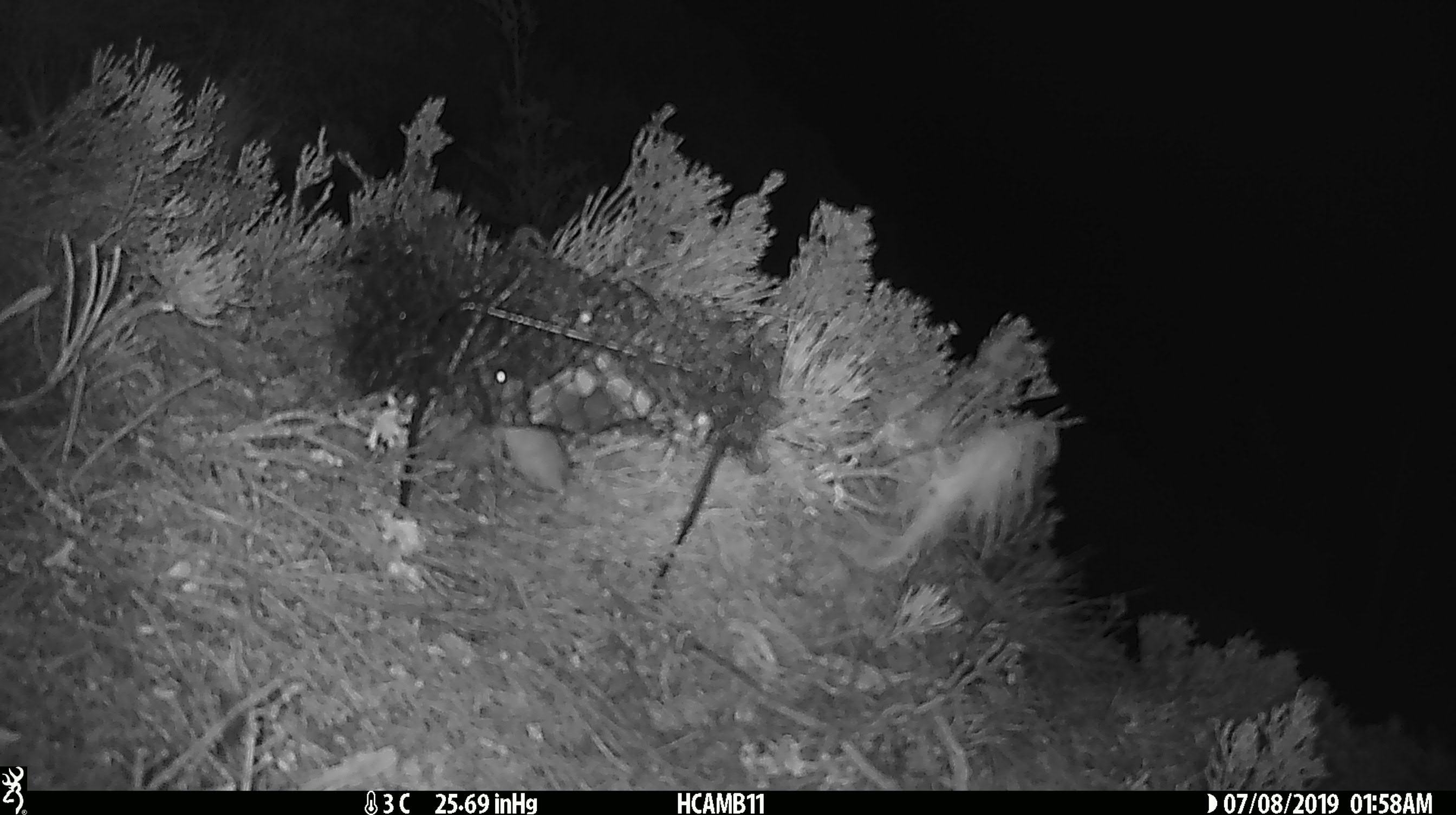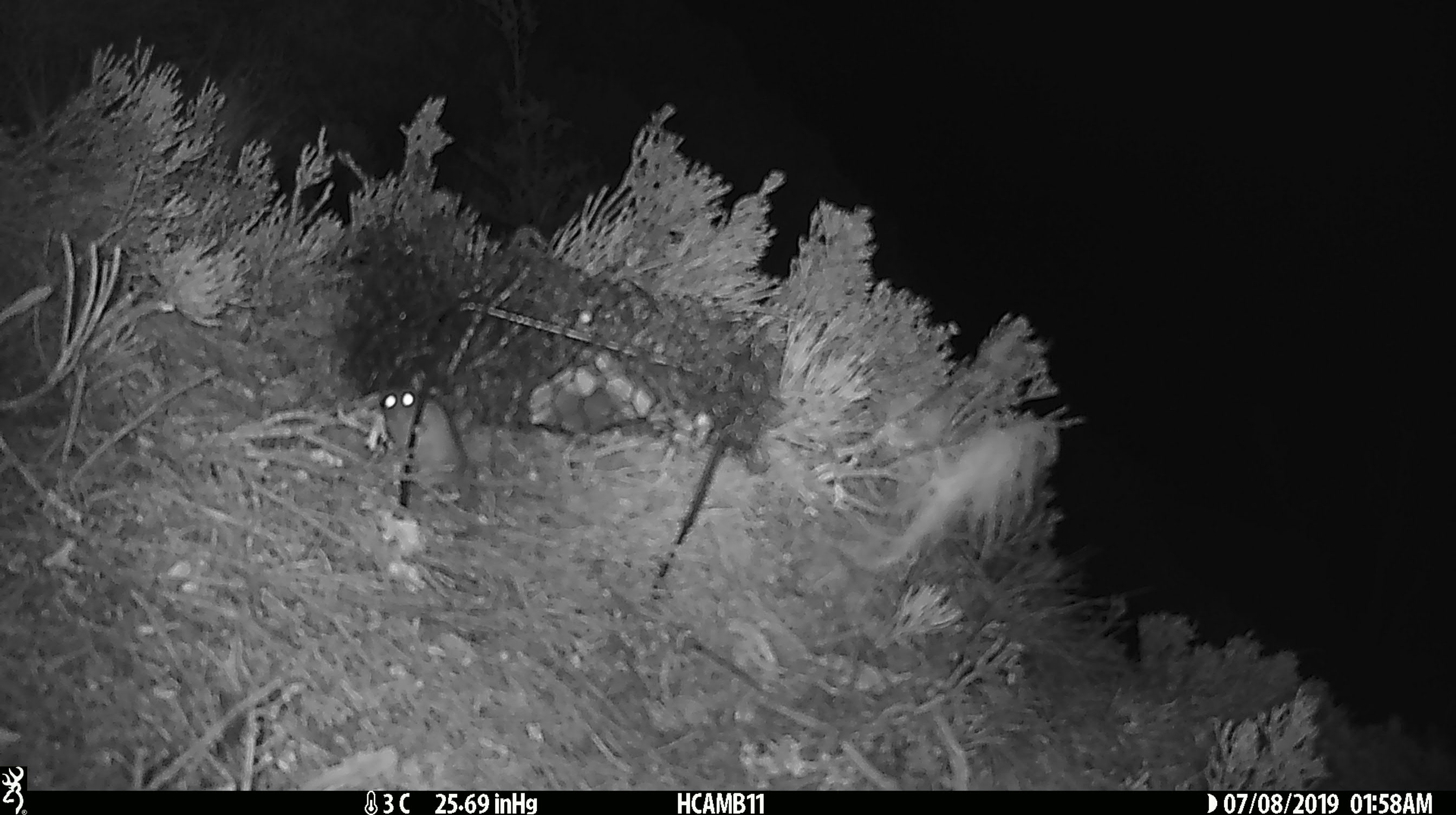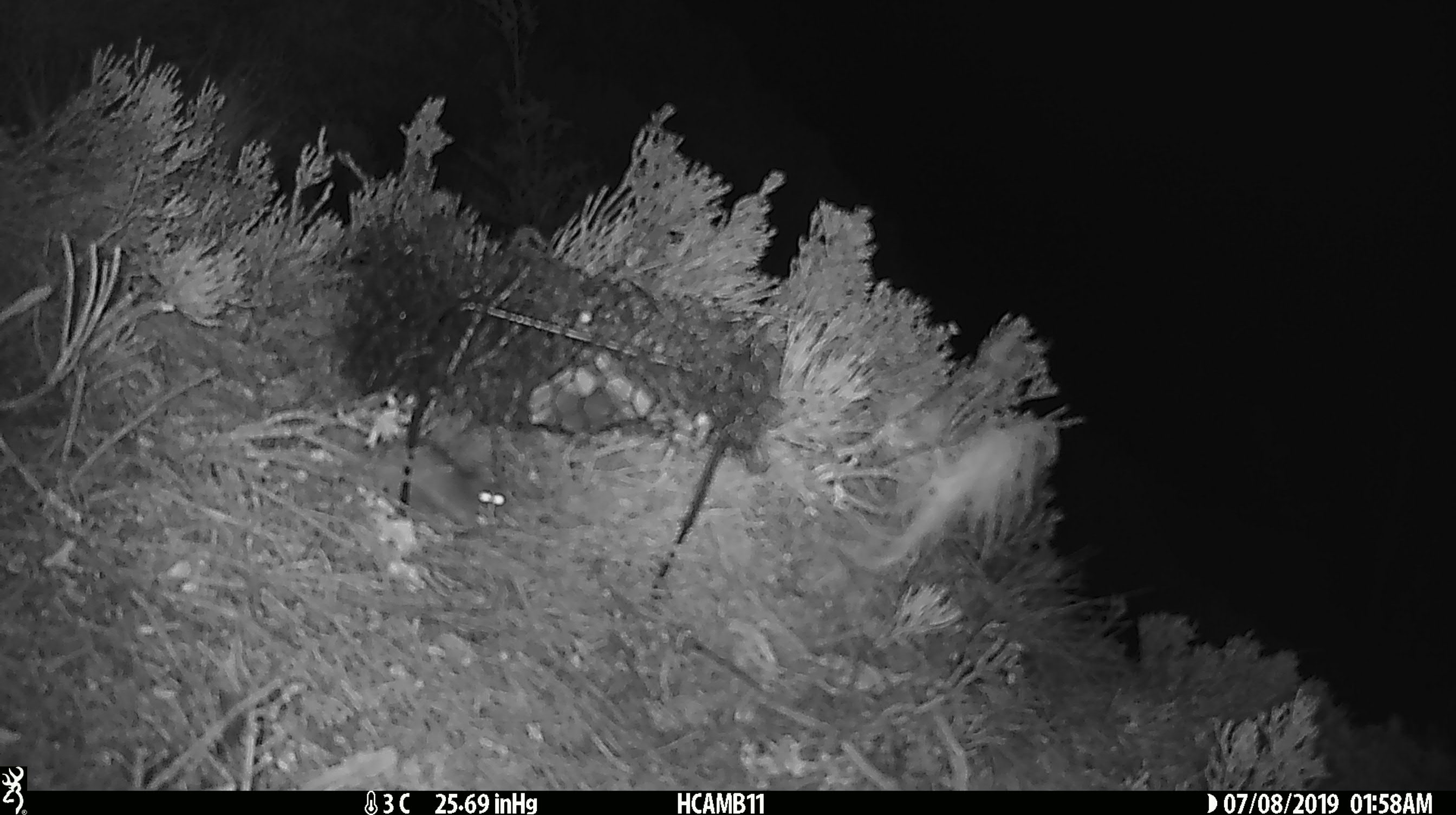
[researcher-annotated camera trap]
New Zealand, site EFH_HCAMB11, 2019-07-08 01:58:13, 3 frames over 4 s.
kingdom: Animalia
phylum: Chordata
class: Mammalia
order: Rodentia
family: Muridae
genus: Mus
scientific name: Mus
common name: mouse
Mouse (Mus).